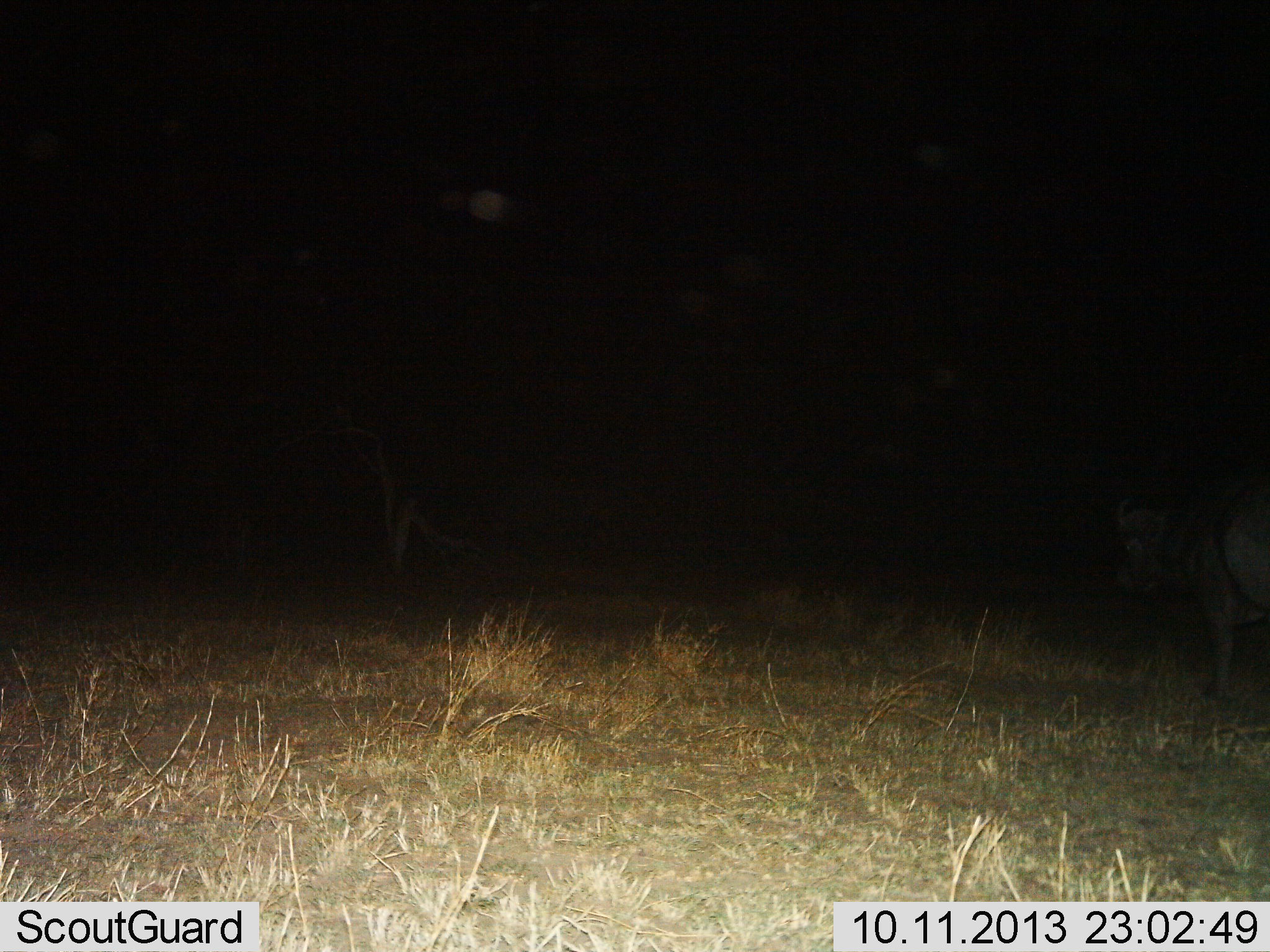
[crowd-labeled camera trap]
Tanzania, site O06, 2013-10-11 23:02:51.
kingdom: Animalia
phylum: Chordata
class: Mammalia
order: Artiodactyla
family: Bovidae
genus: Syncerus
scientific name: Syncerus caffer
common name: cape buffalo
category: buffalo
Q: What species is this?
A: Buffalo (cape buffalo) (Syncerus caffer).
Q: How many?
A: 1.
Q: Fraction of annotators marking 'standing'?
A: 70%.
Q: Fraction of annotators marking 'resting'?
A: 0%.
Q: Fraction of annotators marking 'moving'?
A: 30%.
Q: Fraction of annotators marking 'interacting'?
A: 0%.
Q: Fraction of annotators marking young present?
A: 0%.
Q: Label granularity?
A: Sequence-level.